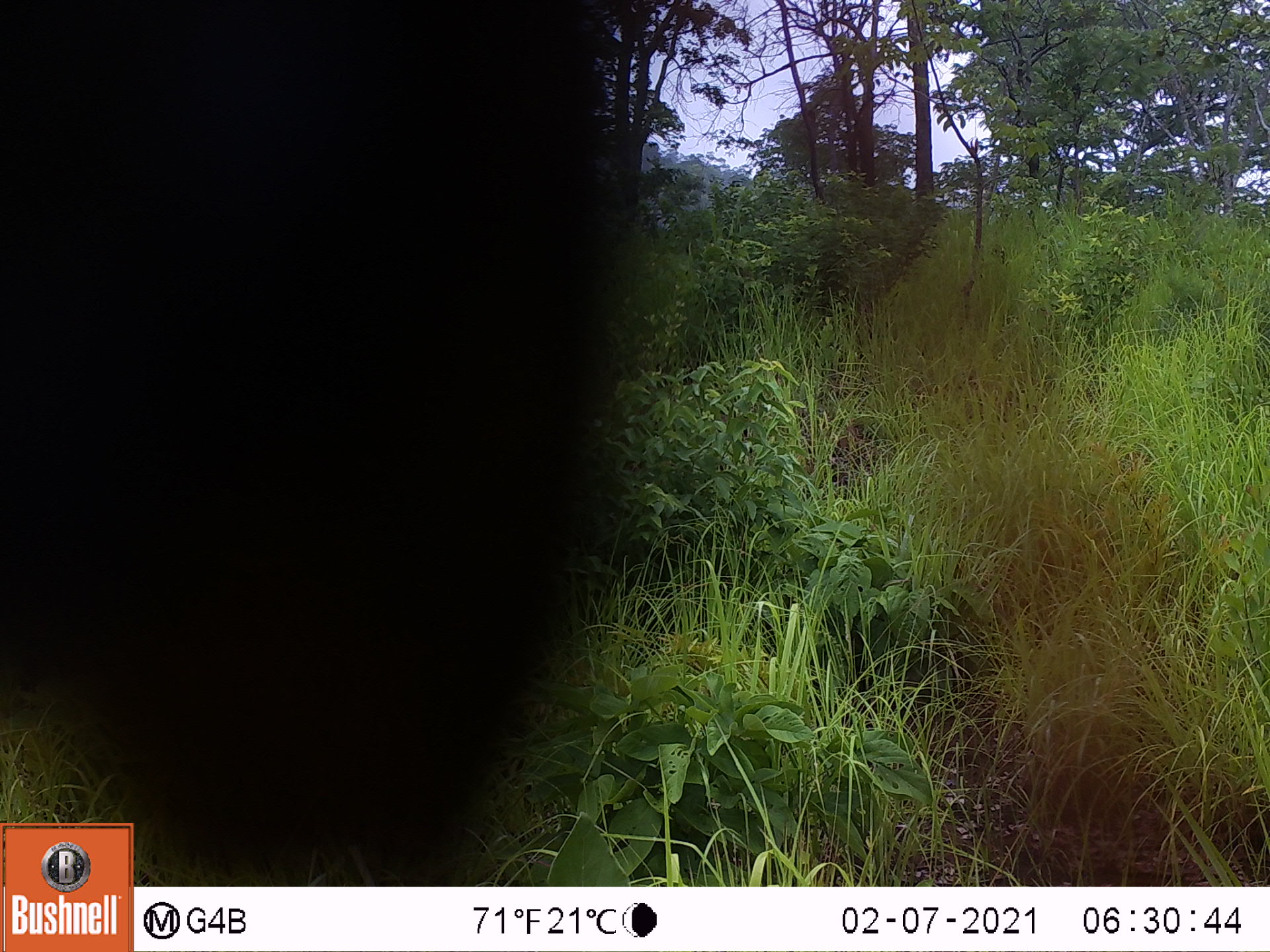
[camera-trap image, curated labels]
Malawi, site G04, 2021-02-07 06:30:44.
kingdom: Animalia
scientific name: Animalia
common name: other animal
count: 1